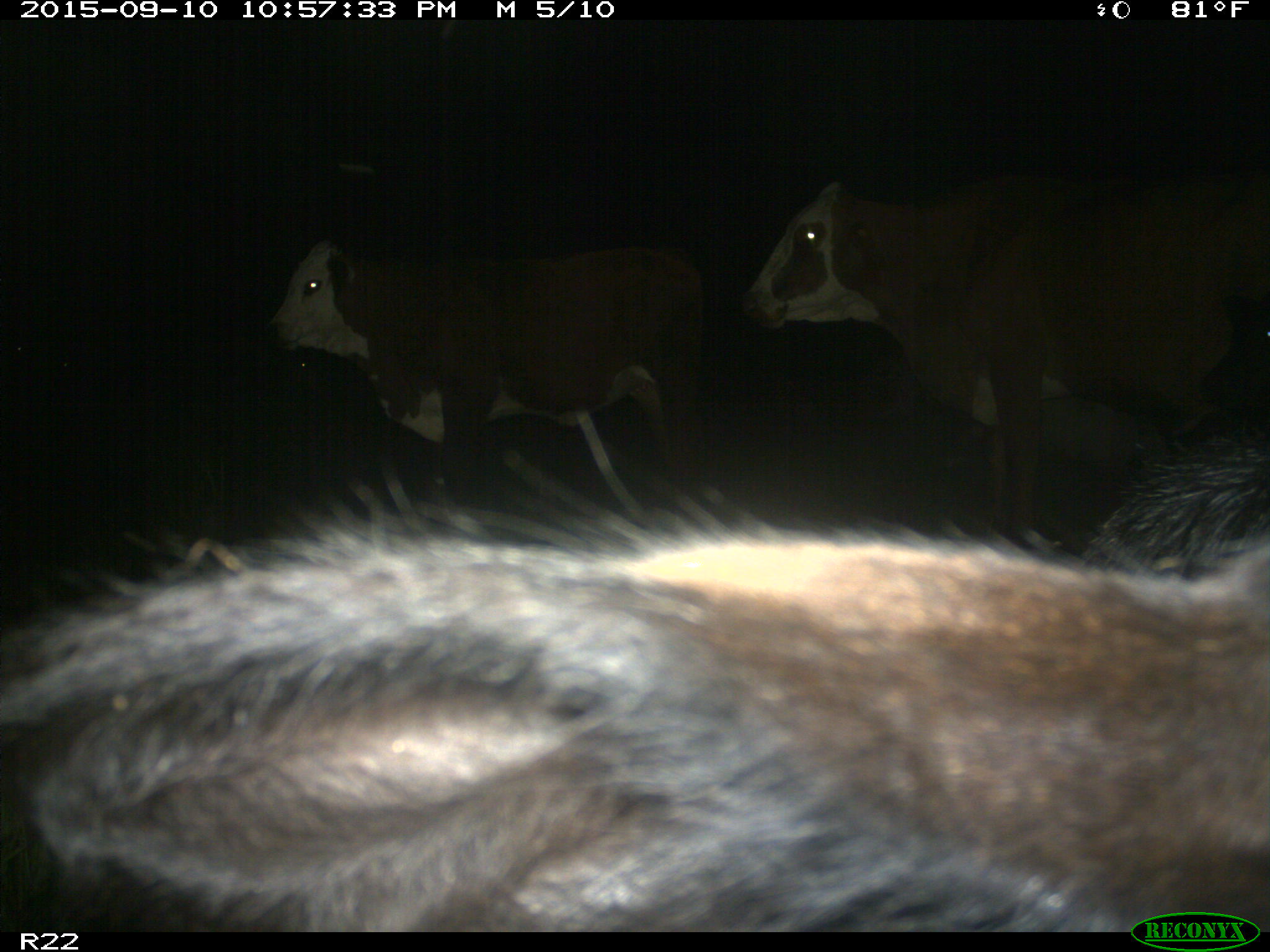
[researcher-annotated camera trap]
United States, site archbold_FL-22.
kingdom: Animalia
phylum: Chordata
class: Mammalia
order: Artiodactyla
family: Bovidae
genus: Bos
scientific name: Bos taurus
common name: domestic cow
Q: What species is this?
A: Bos taurus (domestic cow).